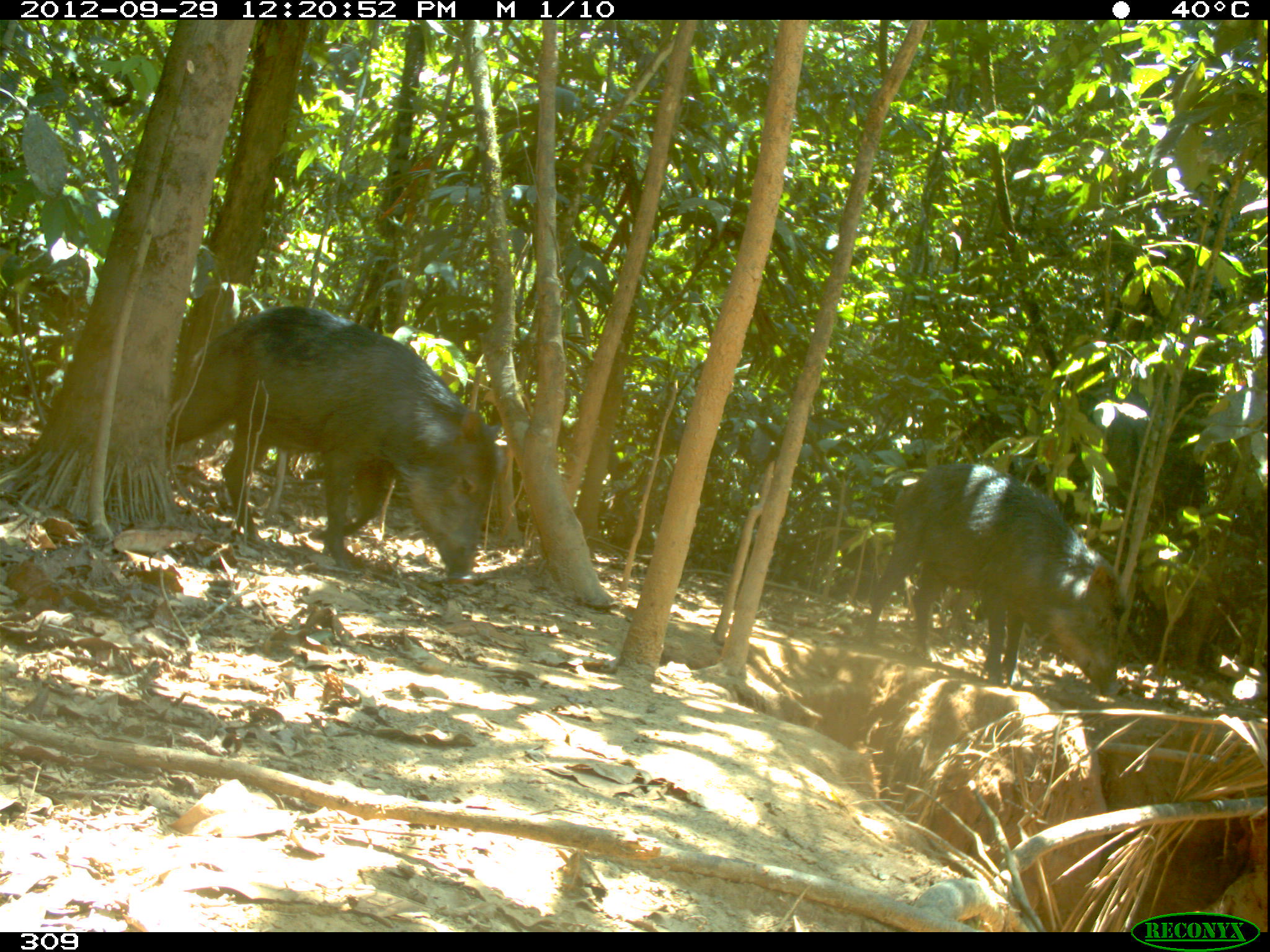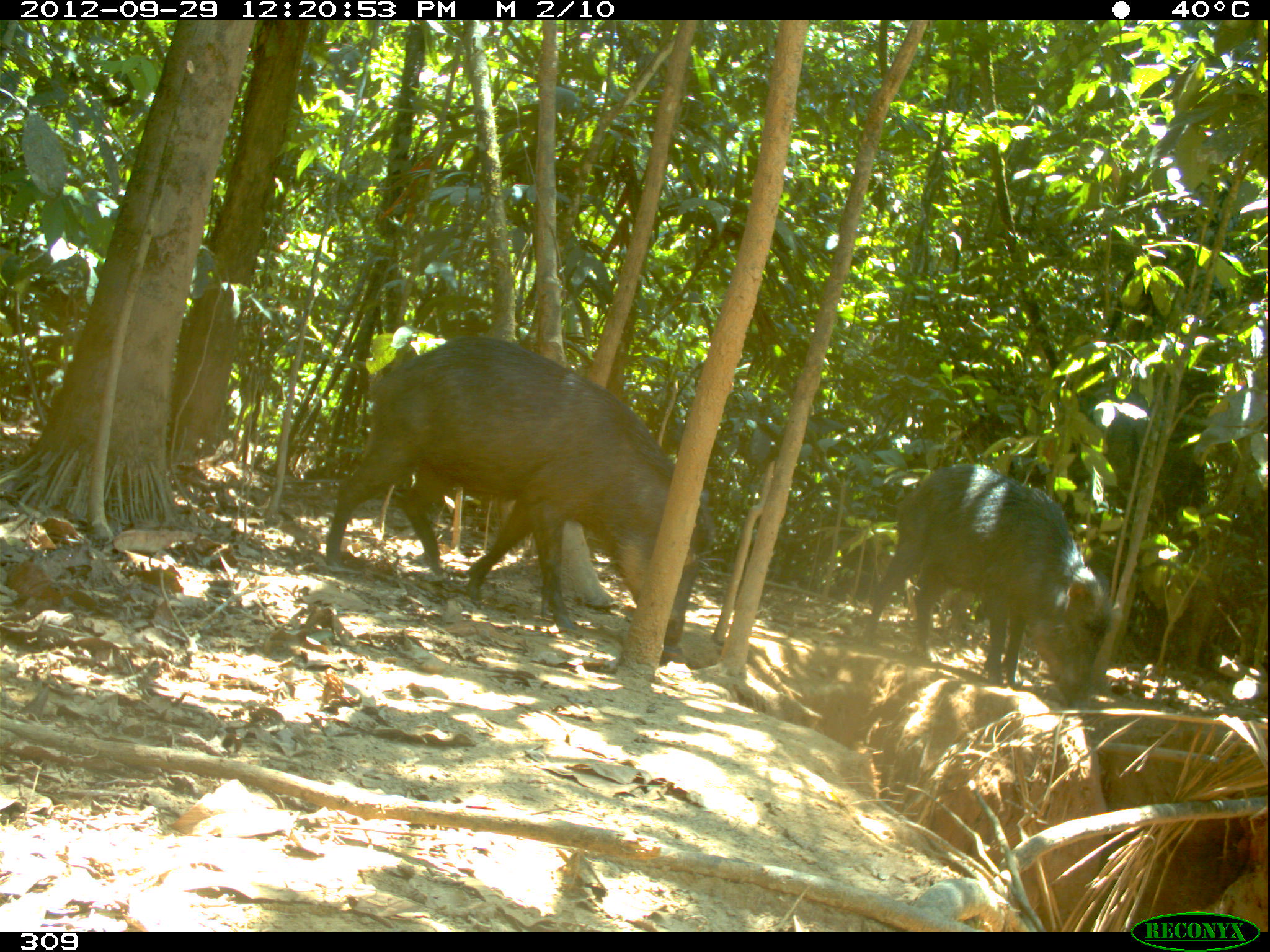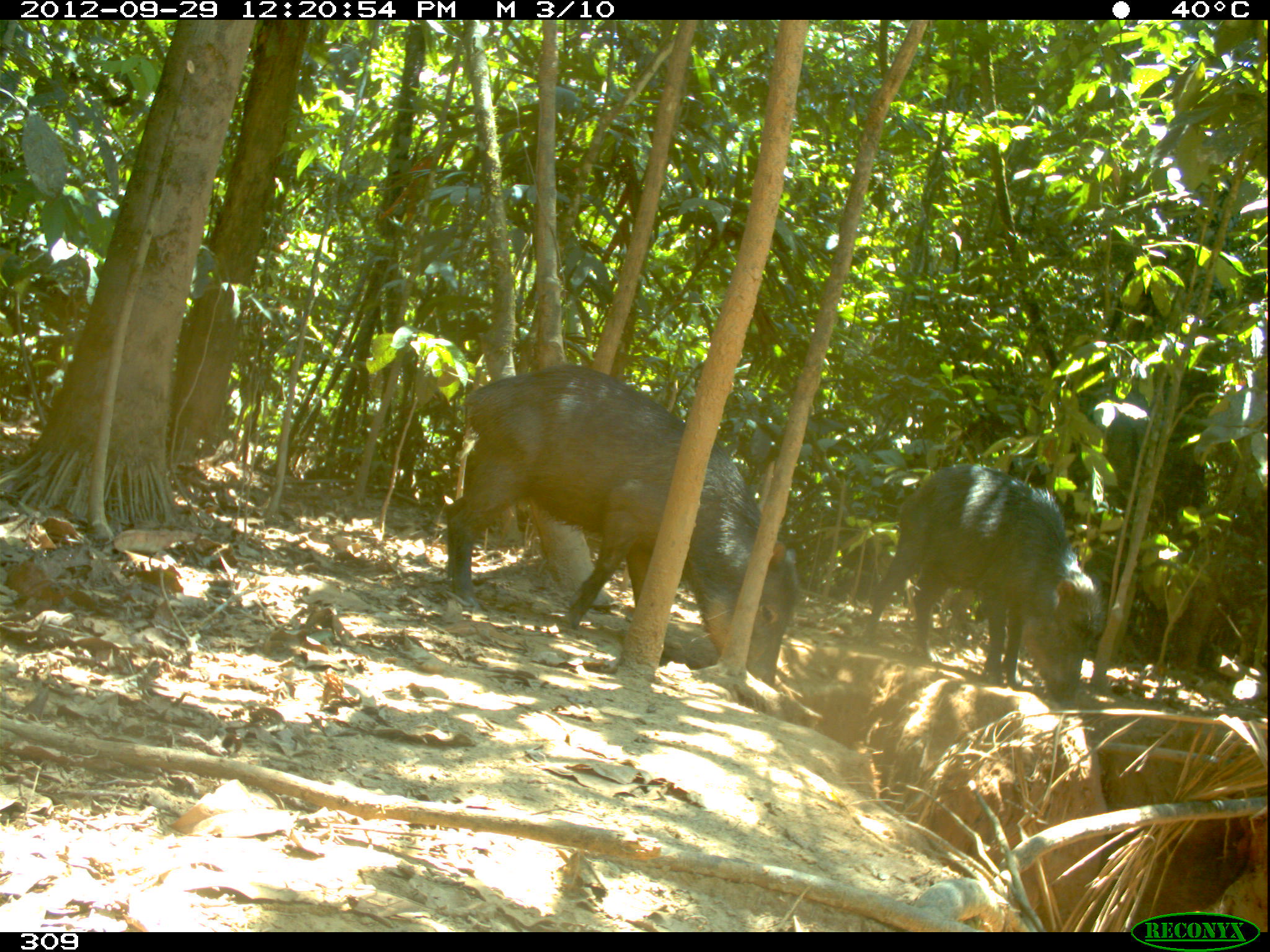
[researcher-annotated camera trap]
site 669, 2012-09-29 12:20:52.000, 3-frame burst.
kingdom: Animalia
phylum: Chordata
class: Mammalia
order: Artiodactyla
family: Tayassuidae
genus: Tayassu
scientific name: Tayassu pecari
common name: white-lipped peccary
Tayassu pecari (white-lipped peccary).